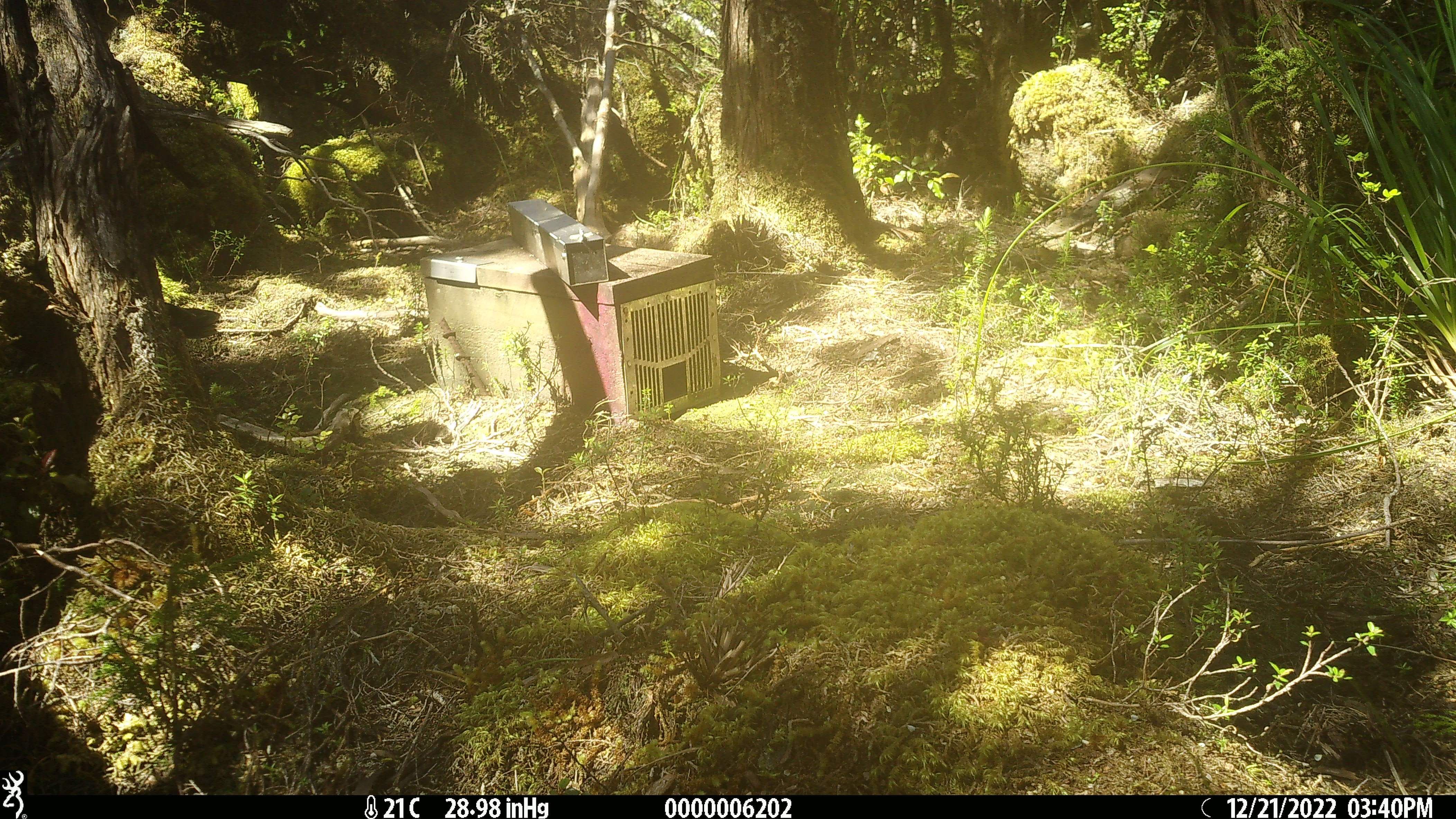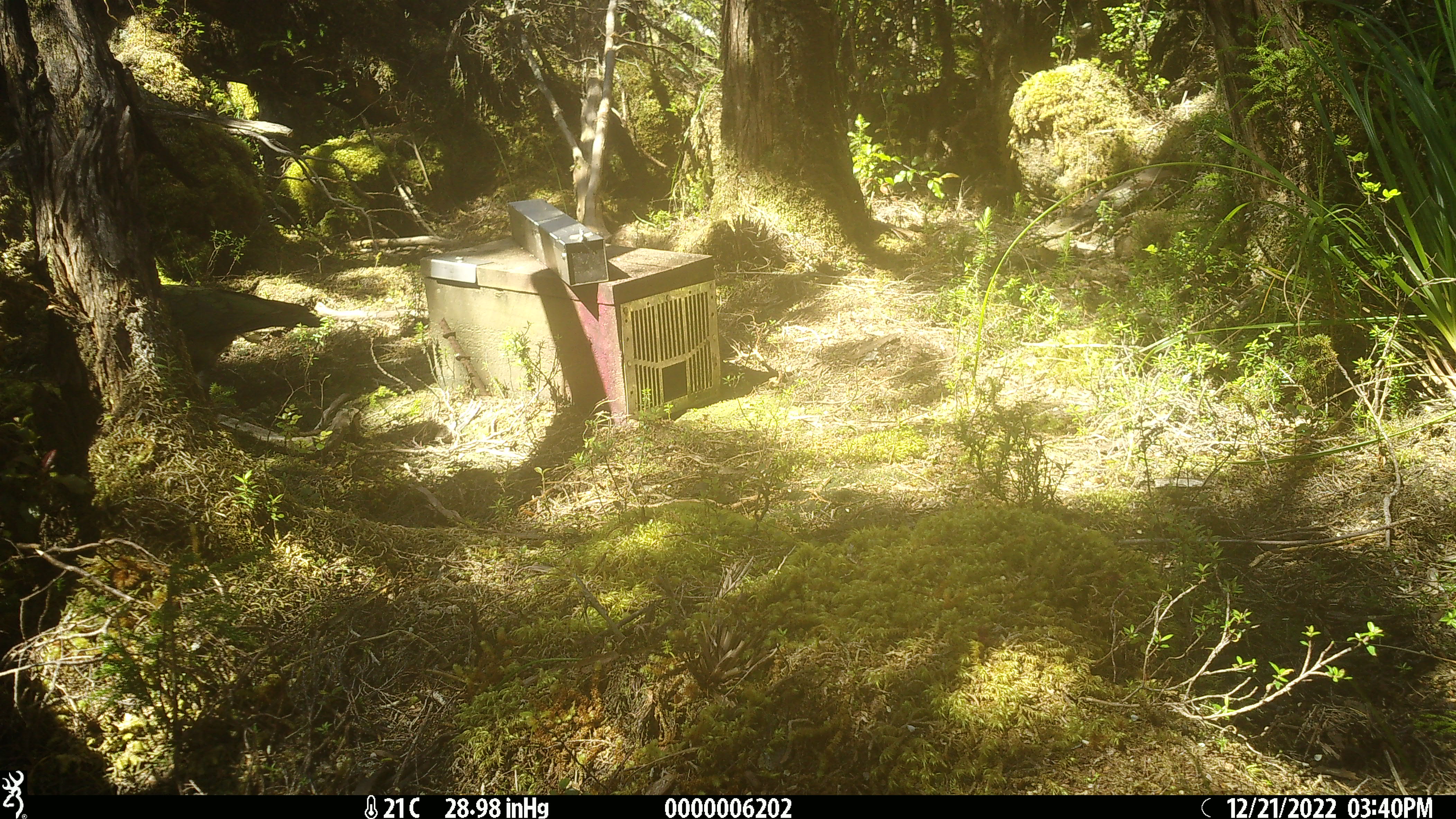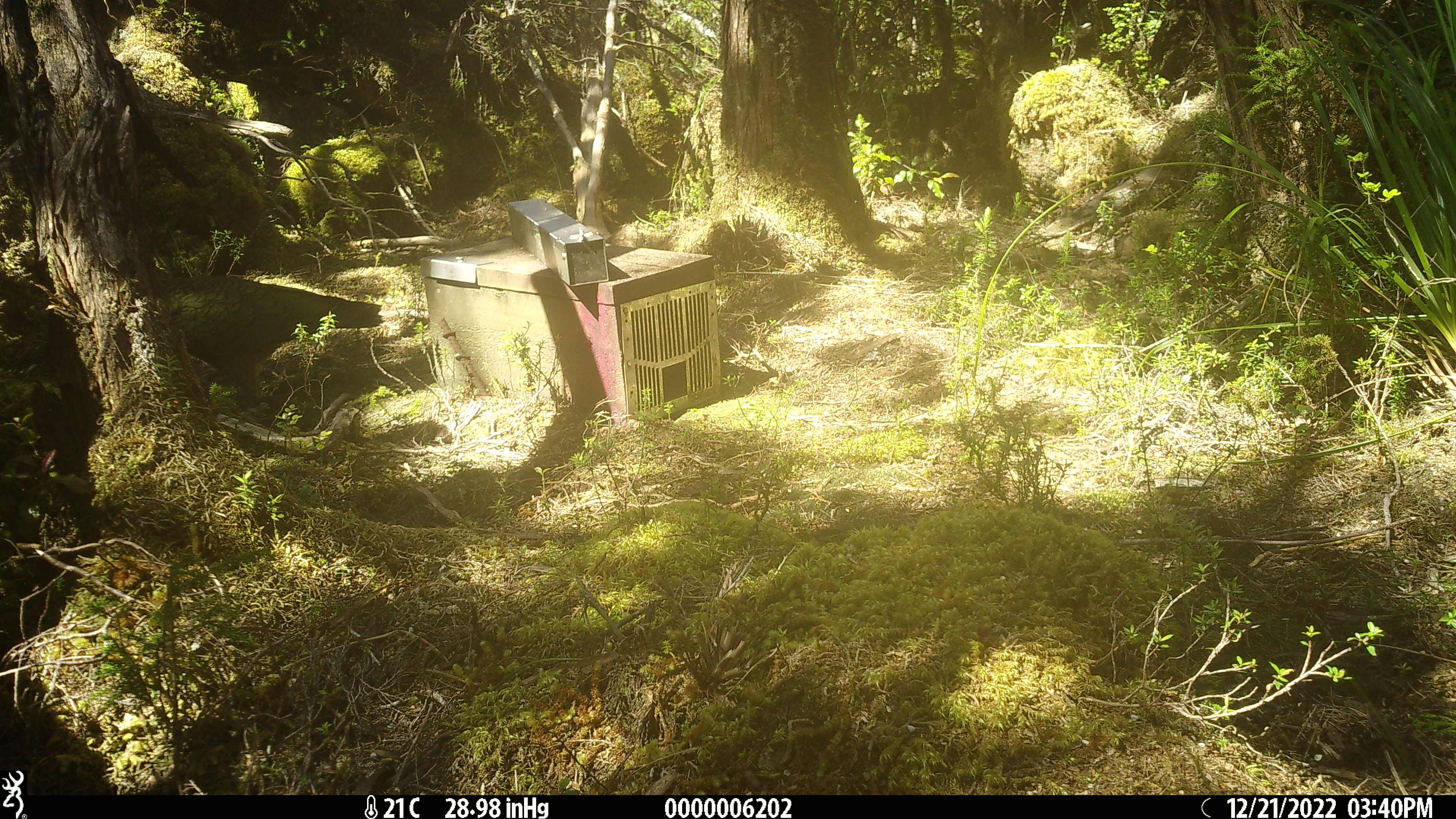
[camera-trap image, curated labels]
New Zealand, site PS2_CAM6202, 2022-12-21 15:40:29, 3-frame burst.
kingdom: Animalia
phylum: Chordata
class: Aves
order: Psittaciformes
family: Strigopidae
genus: Nestor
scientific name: Nestor notabilis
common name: kea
Kea (Nestor notabilis).